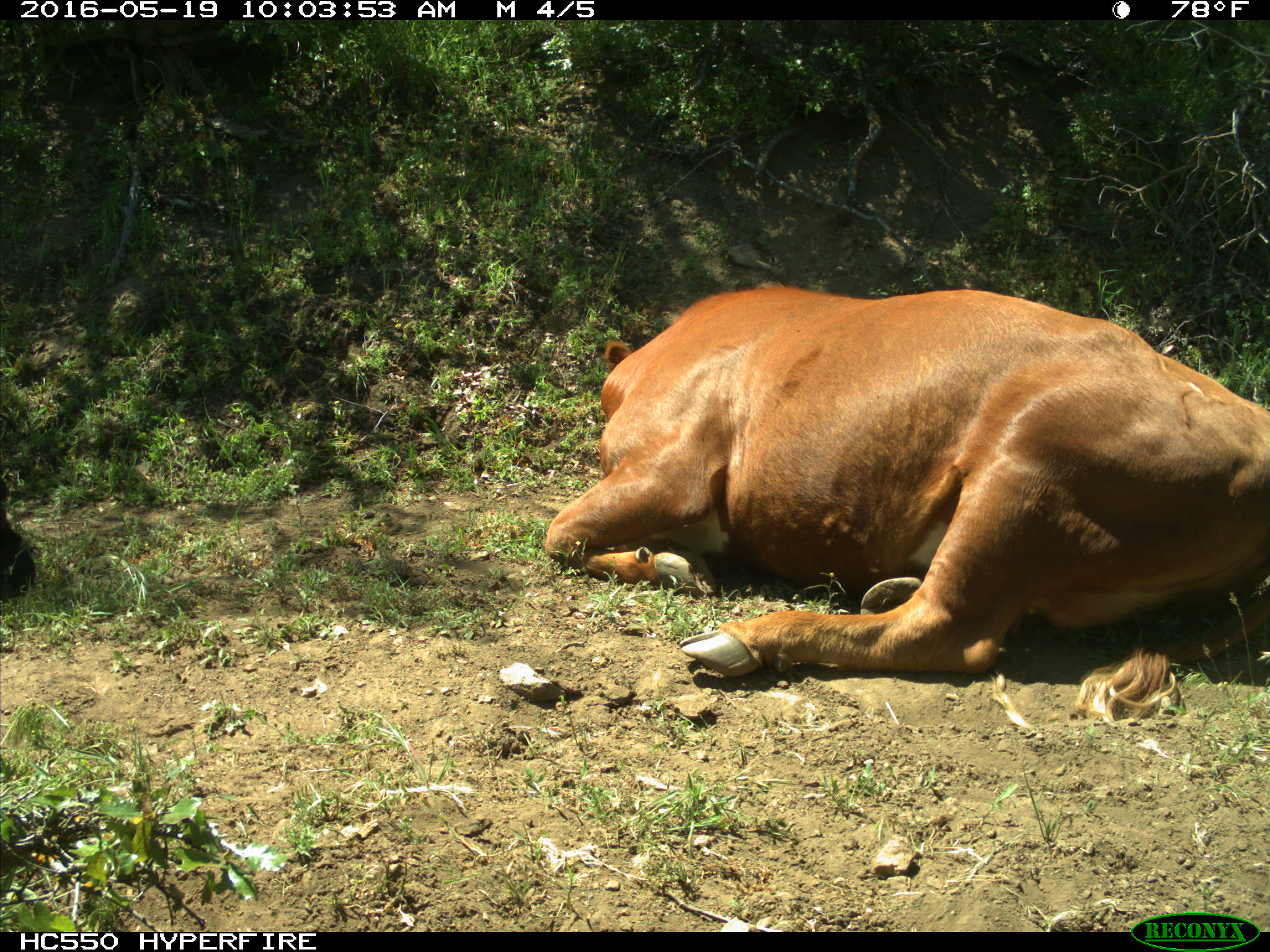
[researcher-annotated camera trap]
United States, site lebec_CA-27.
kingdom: Animalia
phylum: Chordata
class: Mammalia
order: Artiodactyla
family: Bovidae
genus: Bos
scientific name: Bos taurus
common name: domestic cow